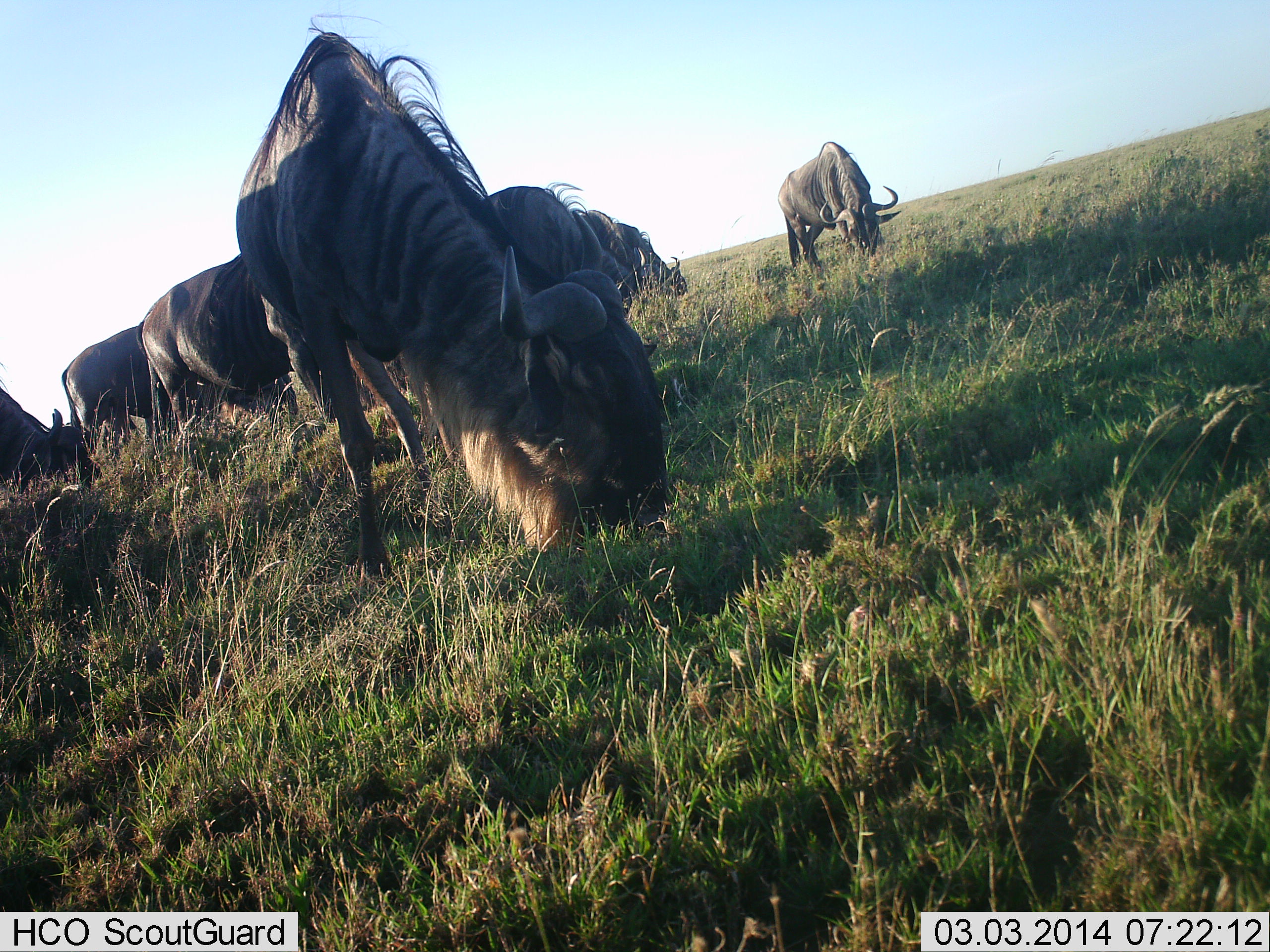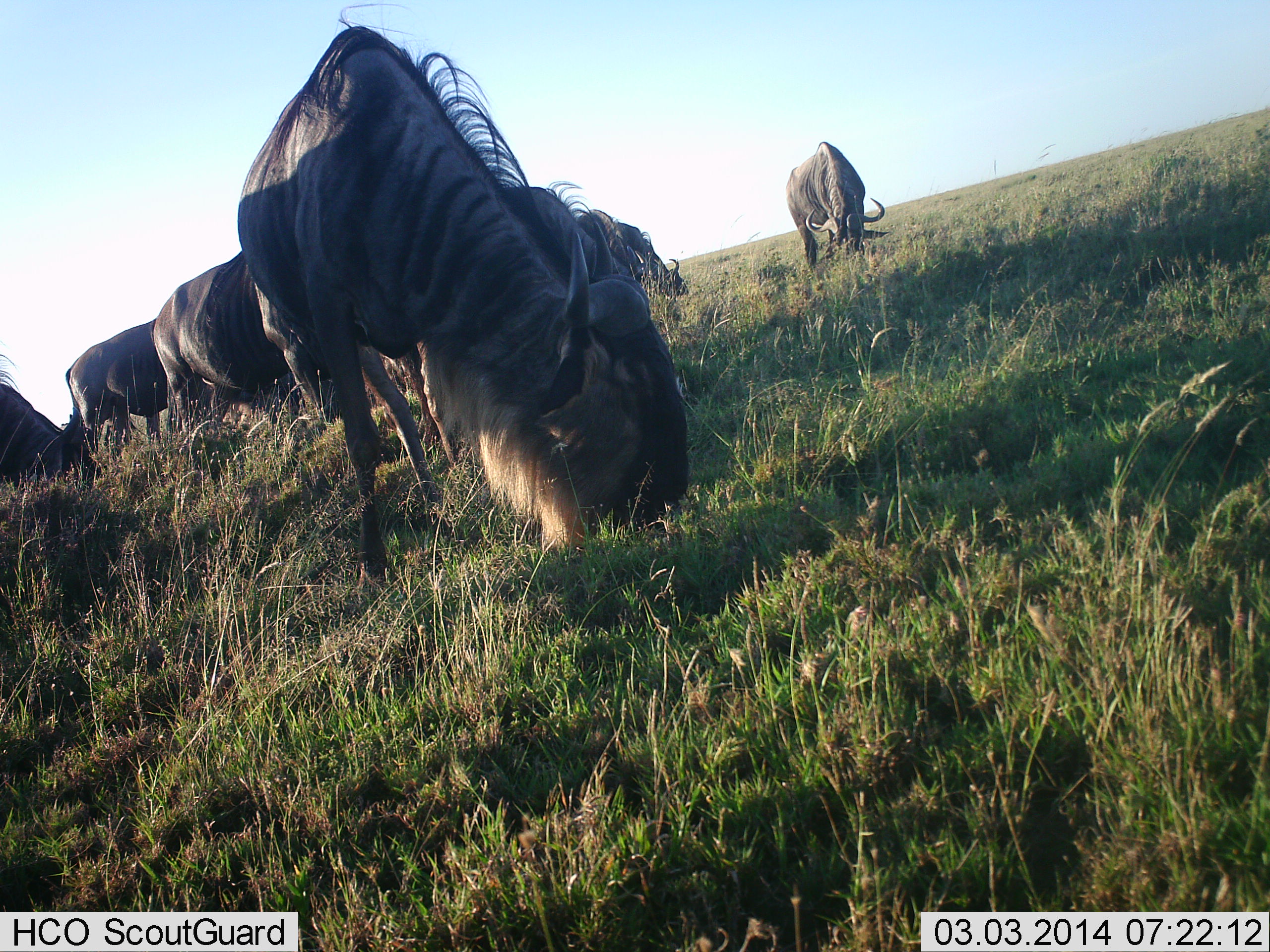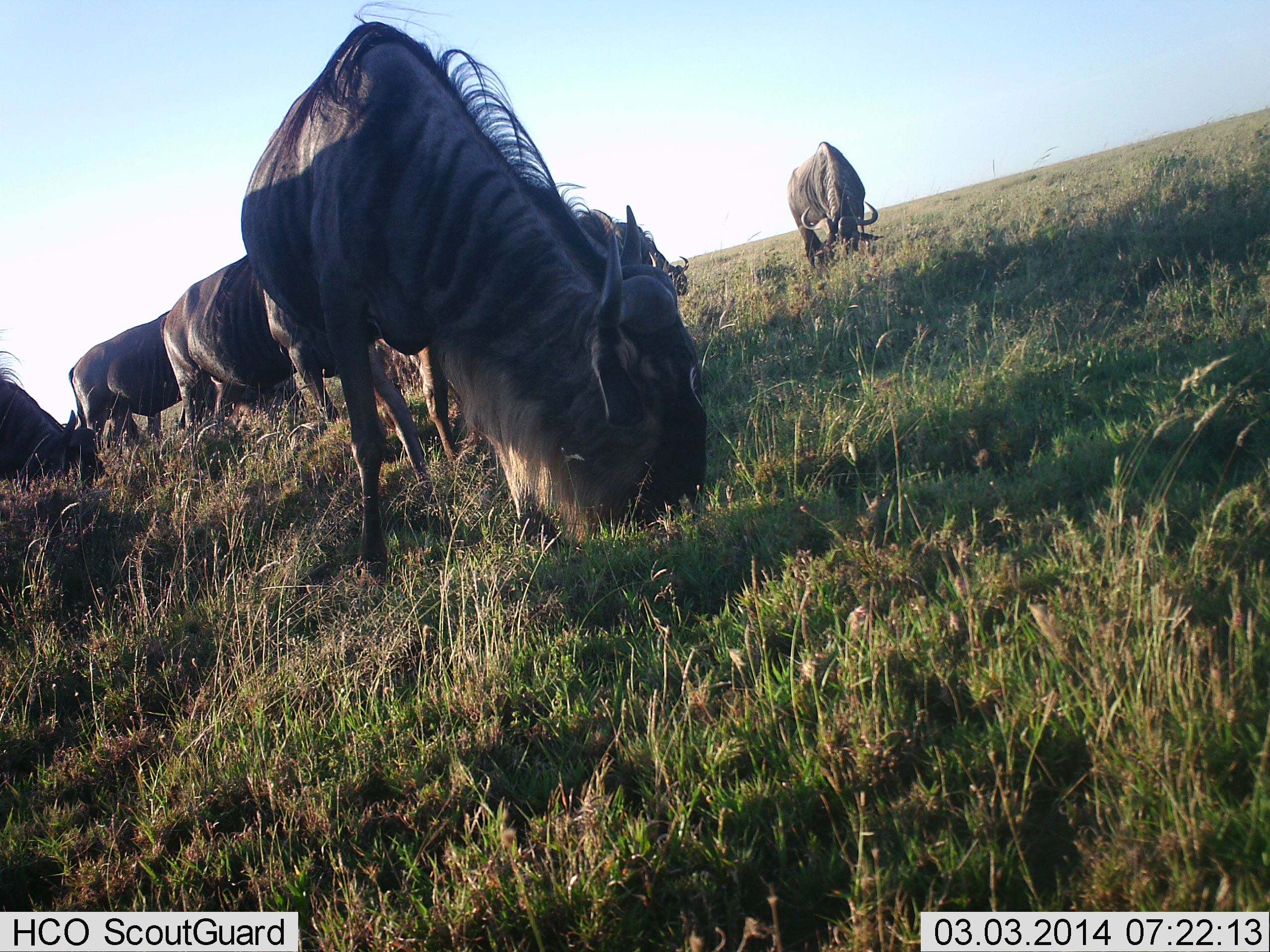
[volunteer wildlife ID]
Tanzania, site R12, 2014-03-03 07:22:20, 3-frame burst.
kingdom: Animalia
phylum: Chordata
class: Mammalia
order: Artiodactyla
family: Bovidae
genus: Connochaetes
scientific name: Connochaetes taurinus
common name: blue wildebeest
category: wildebeest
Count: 7.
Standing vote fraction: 40%.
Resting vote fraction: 0%.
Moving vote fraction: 10%.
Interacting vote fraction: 0%.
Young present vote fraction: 0%.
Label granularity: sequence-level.